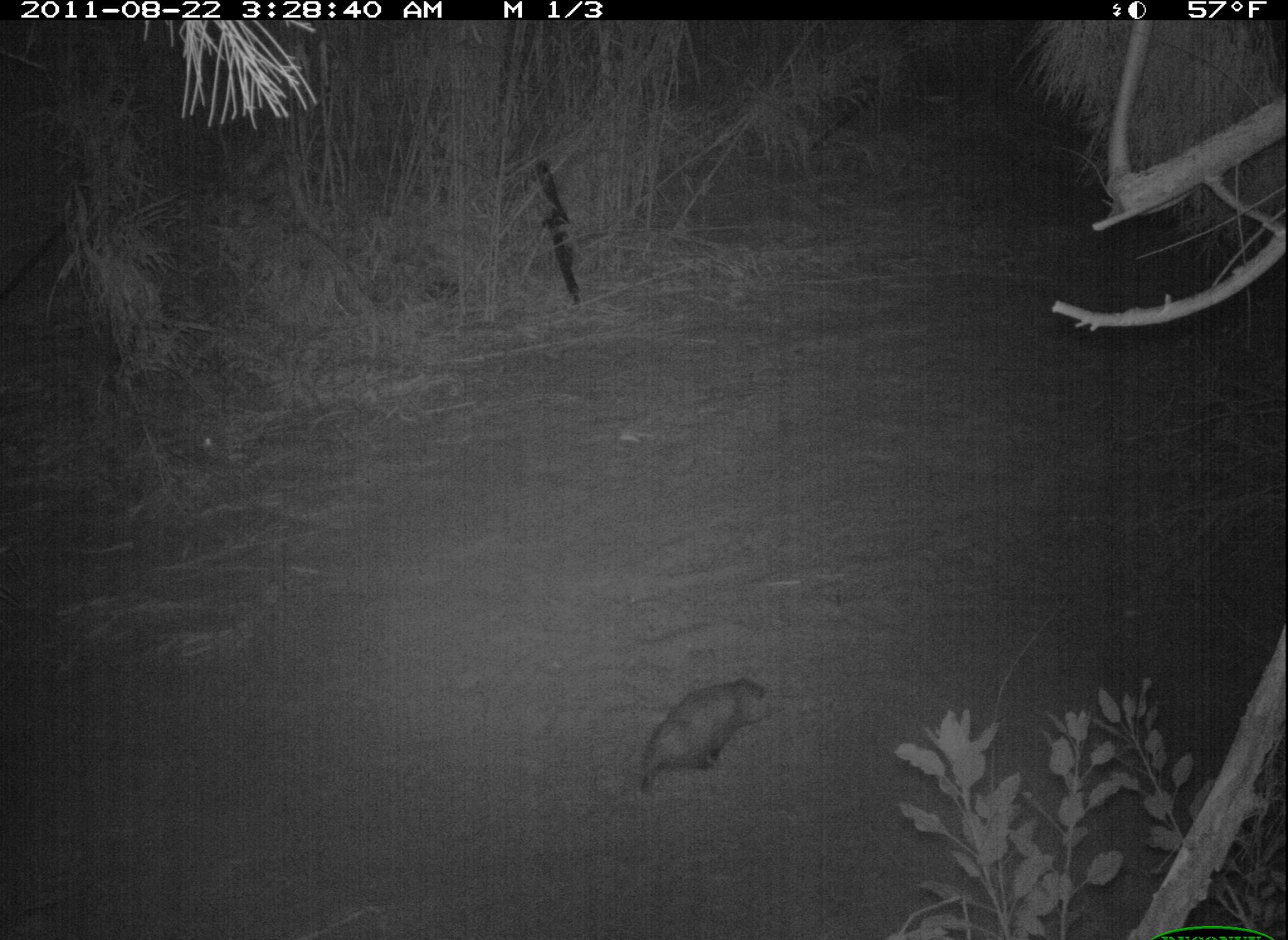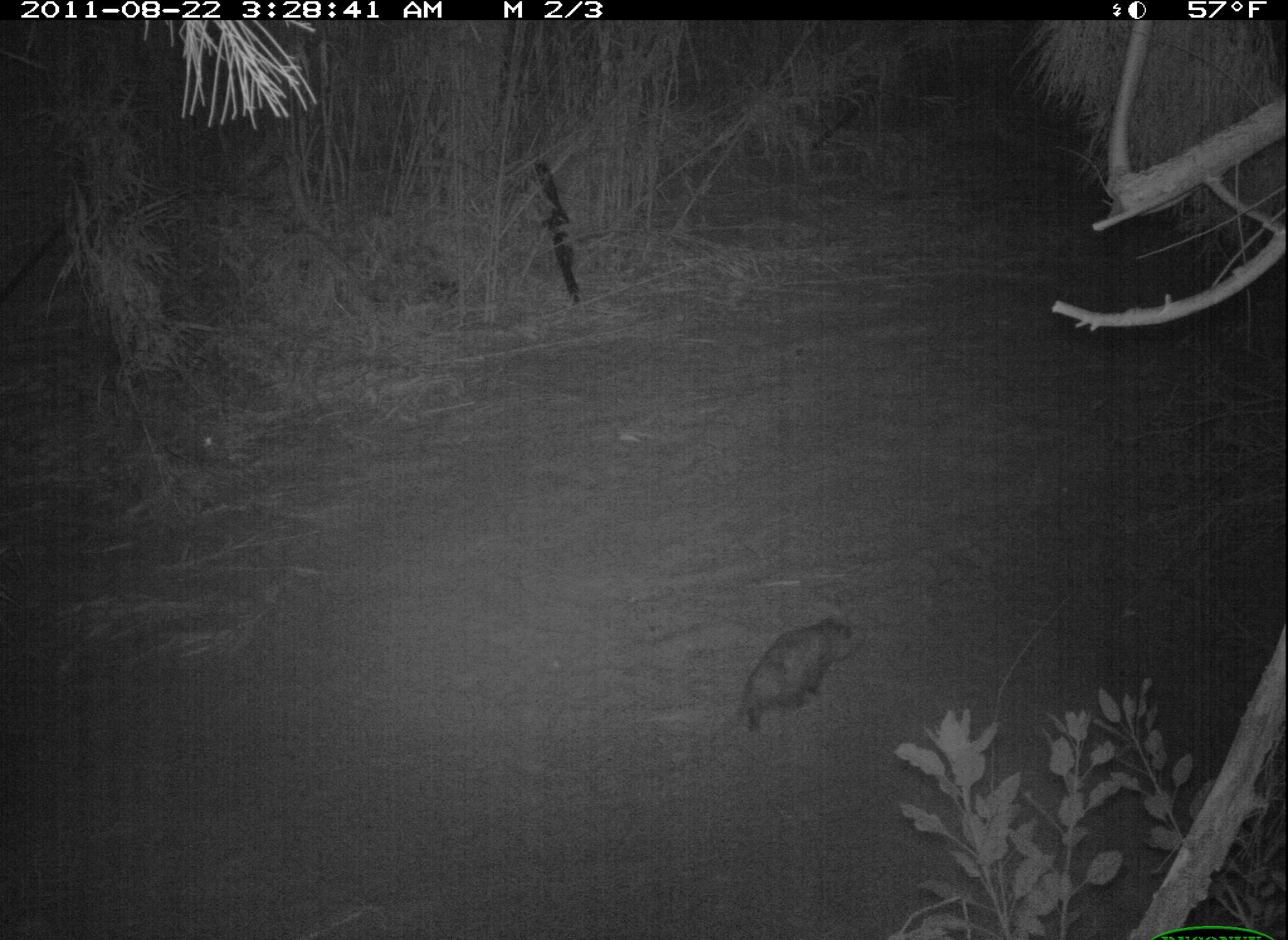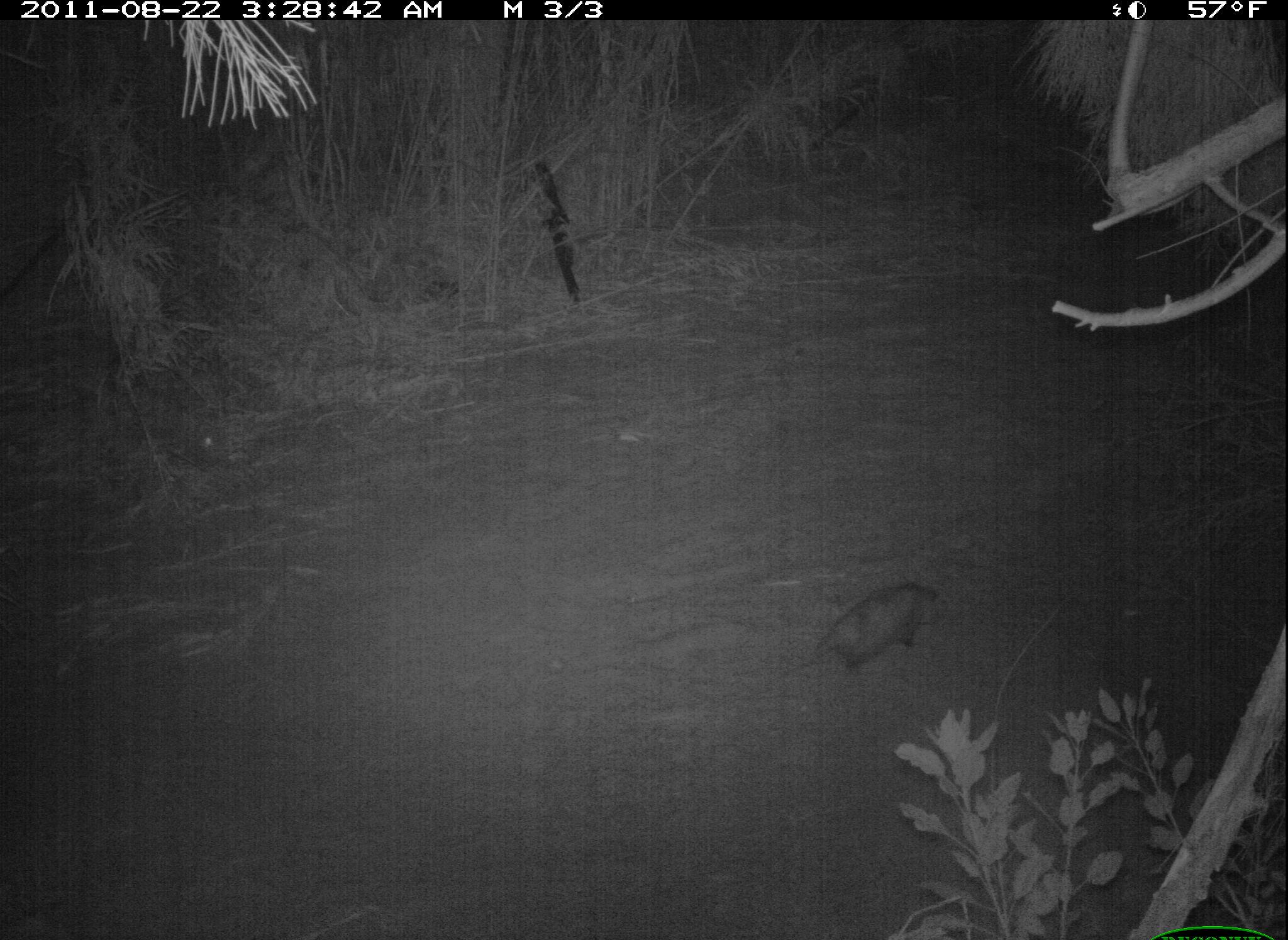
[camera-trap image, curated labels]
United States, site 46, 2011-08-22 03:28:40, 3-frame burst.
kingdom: Animalia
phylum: Chordata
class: Mammalia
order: Didelphimorphia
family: Didelphidae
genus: Didelphis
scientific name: Didelphis virginiana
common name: virginia opossum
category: opossum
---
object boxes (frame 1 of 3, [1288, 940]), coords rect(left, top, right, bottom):
opossum: rect(621, 664, 781, 807)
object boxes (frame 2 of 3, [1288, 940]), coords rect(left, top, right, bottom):
opossum: rect(715, 601, 868, 749)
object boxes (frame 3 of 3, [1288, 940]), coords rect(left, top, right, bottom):
opossum: rect(803, 568, 953, 683)